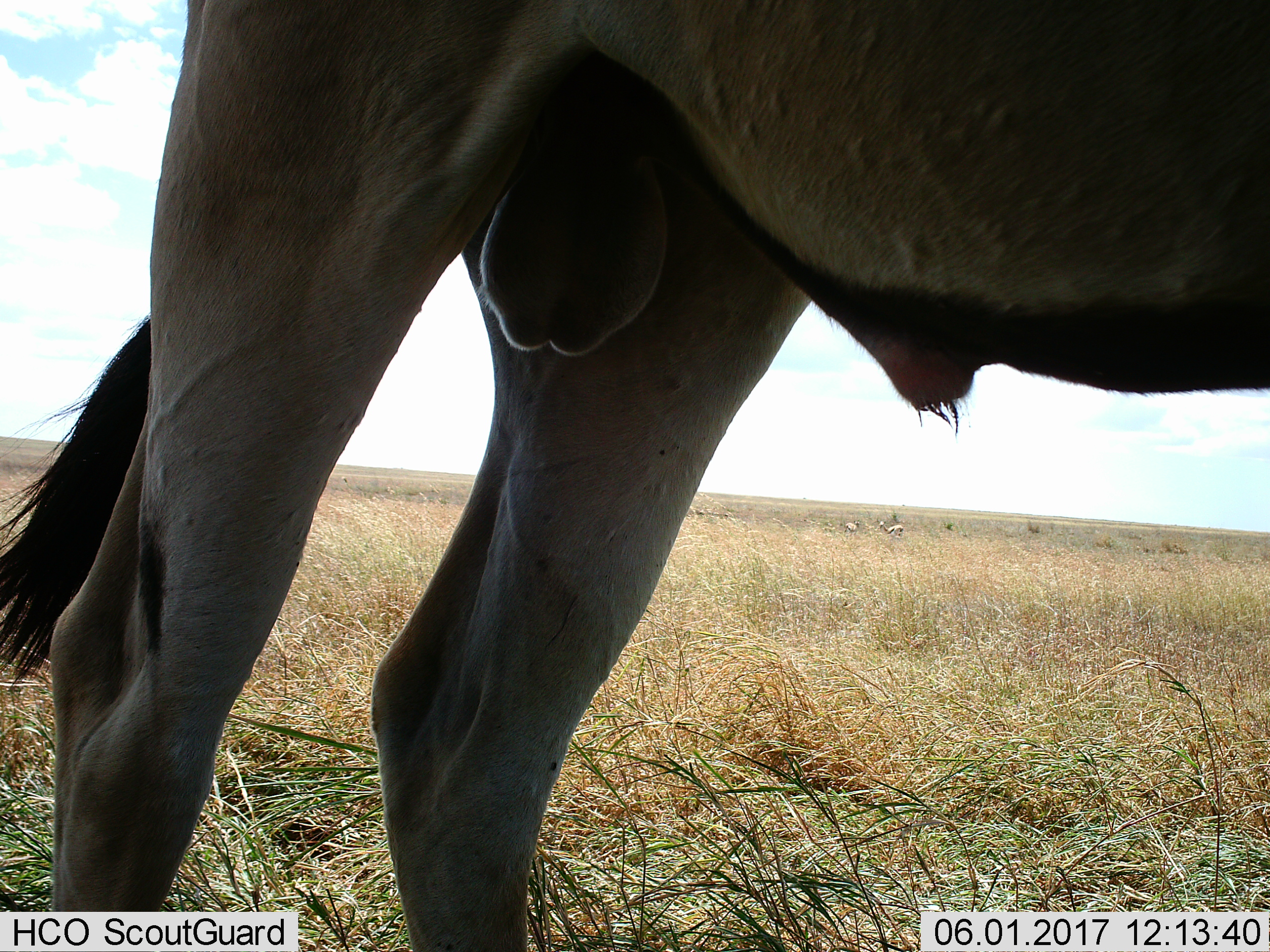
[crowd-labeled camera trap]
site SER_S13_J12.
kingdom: Animalia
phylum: Chordata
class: Mammalia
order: Artiodactyla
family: Bovidae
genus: Connochaetes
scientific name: Connochaetes taurinus taurinus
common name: blue wildebeest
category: wildebeestblue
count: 1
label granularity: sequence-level